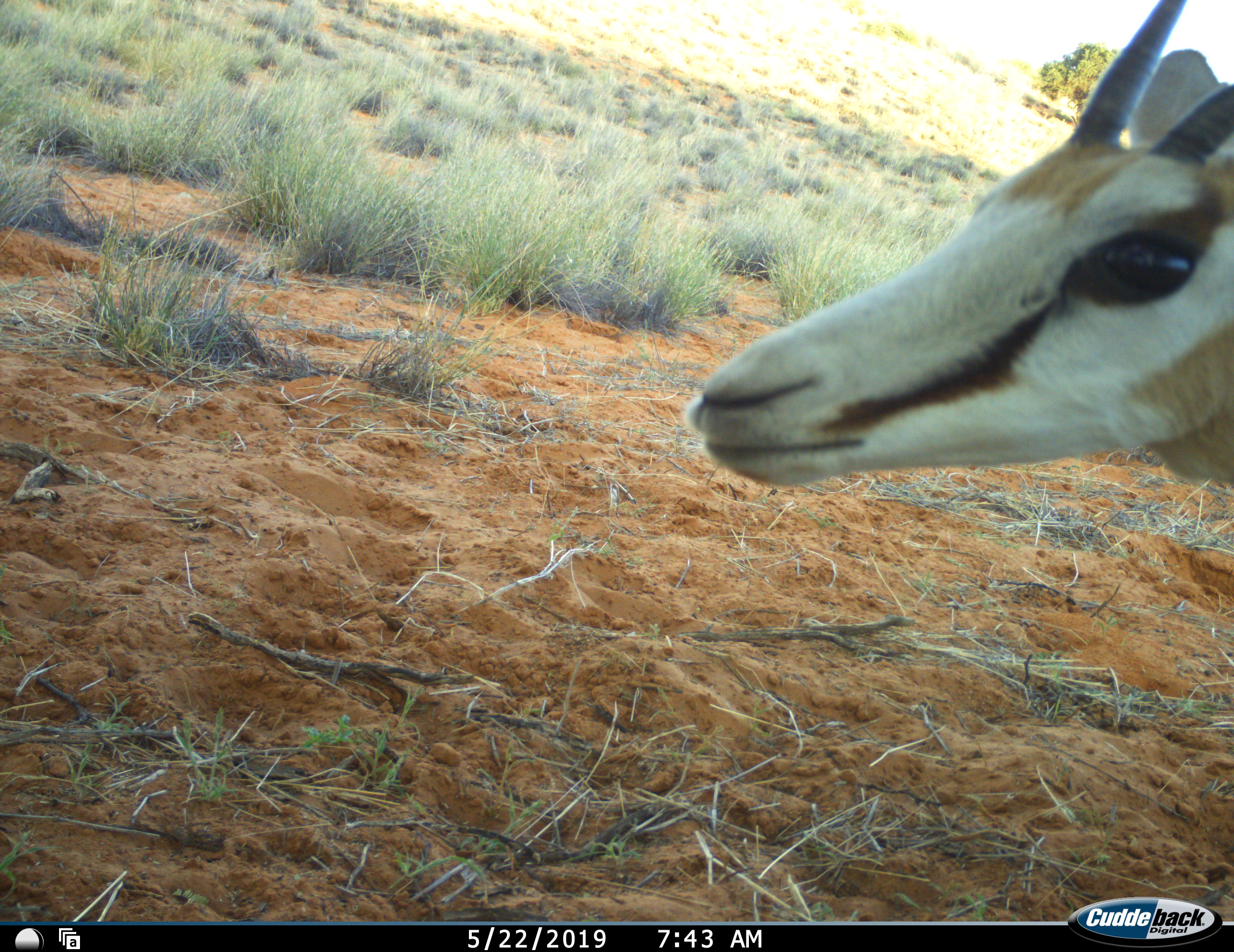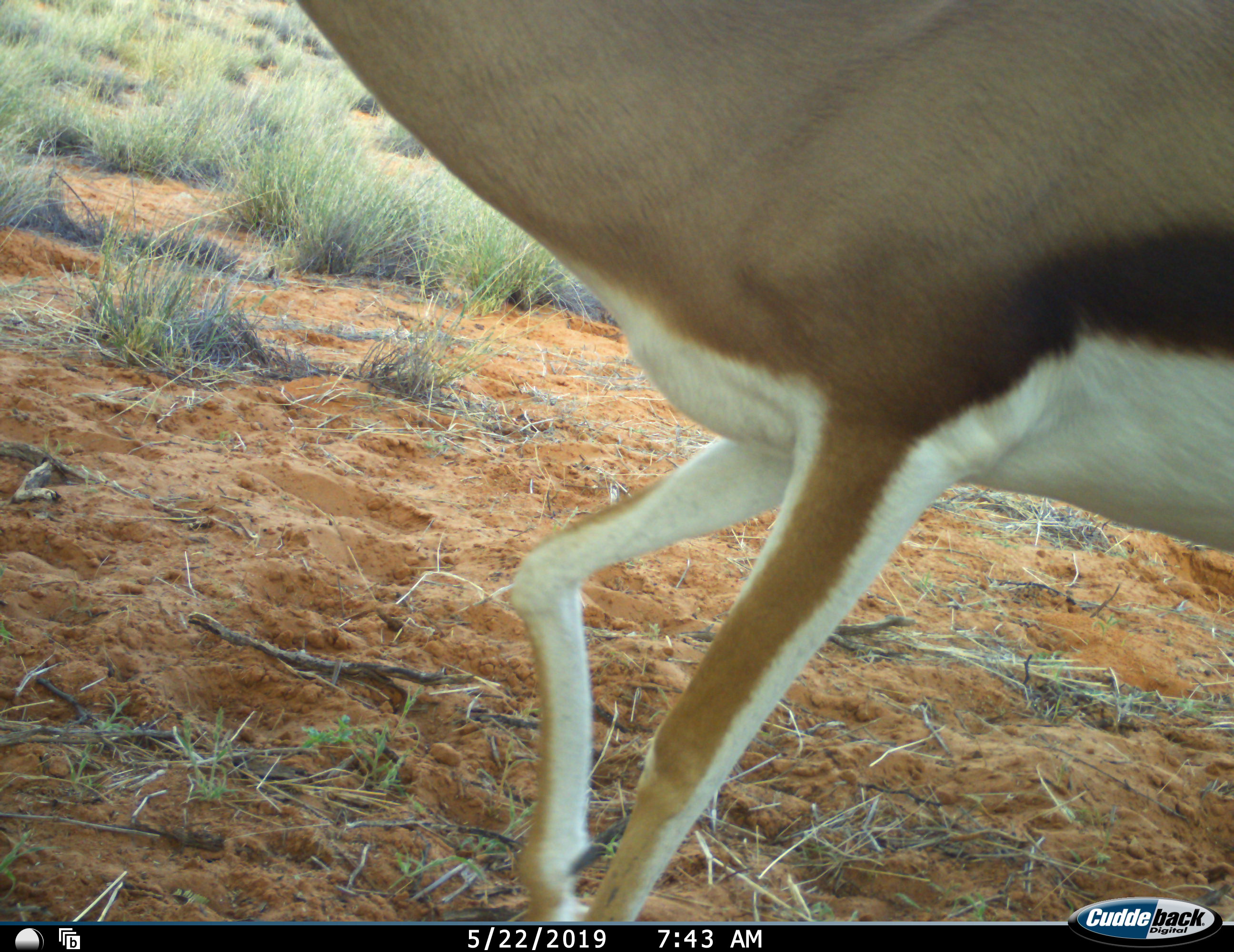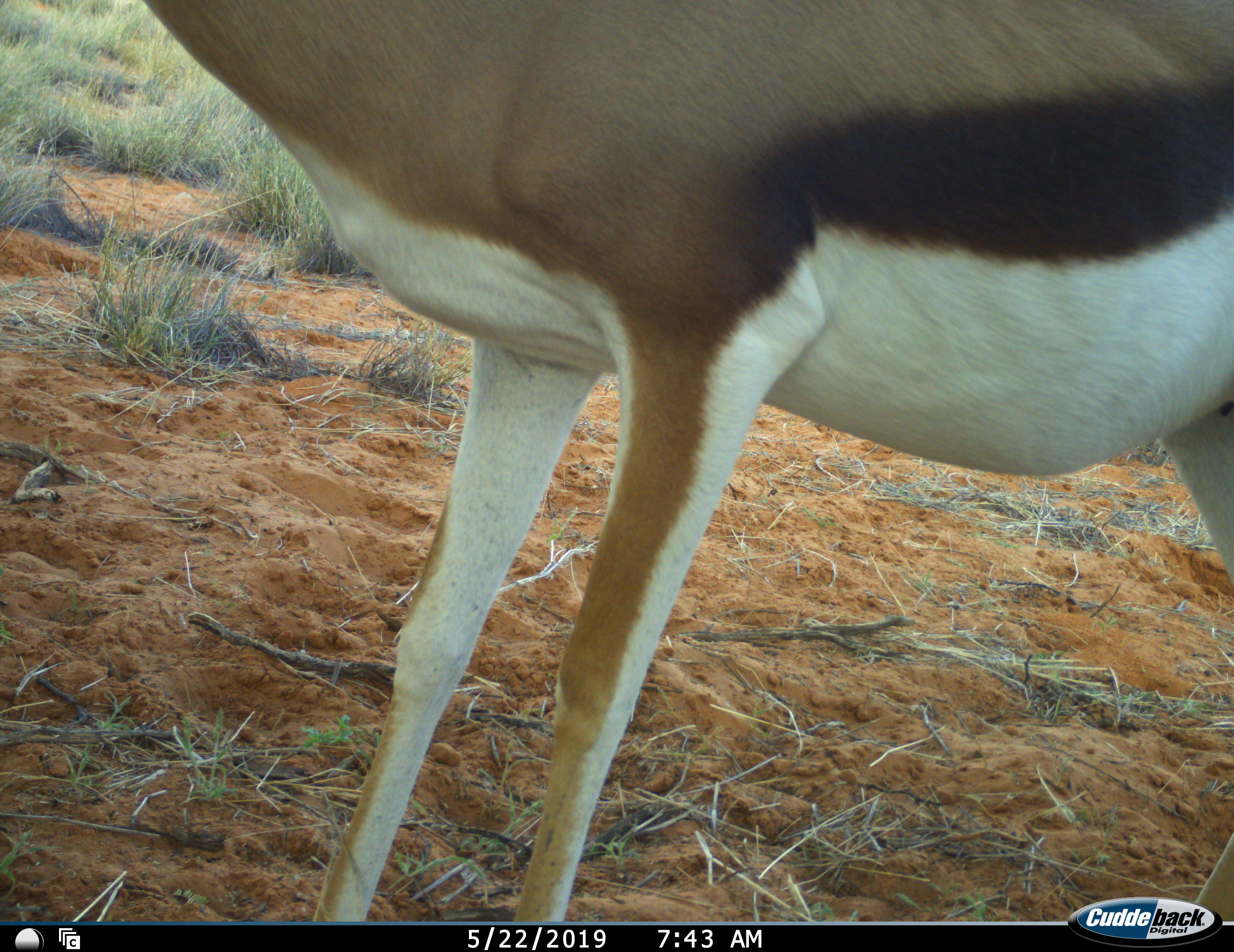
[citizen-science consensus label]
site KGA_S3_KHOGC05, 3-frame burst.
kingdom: Animalia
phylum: Chordata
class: Mammalia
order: Artiodactyla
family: Bovidae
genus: Antidorcas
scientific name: Antidorcas marsupialis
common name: springbok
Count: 1.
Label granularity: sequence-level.